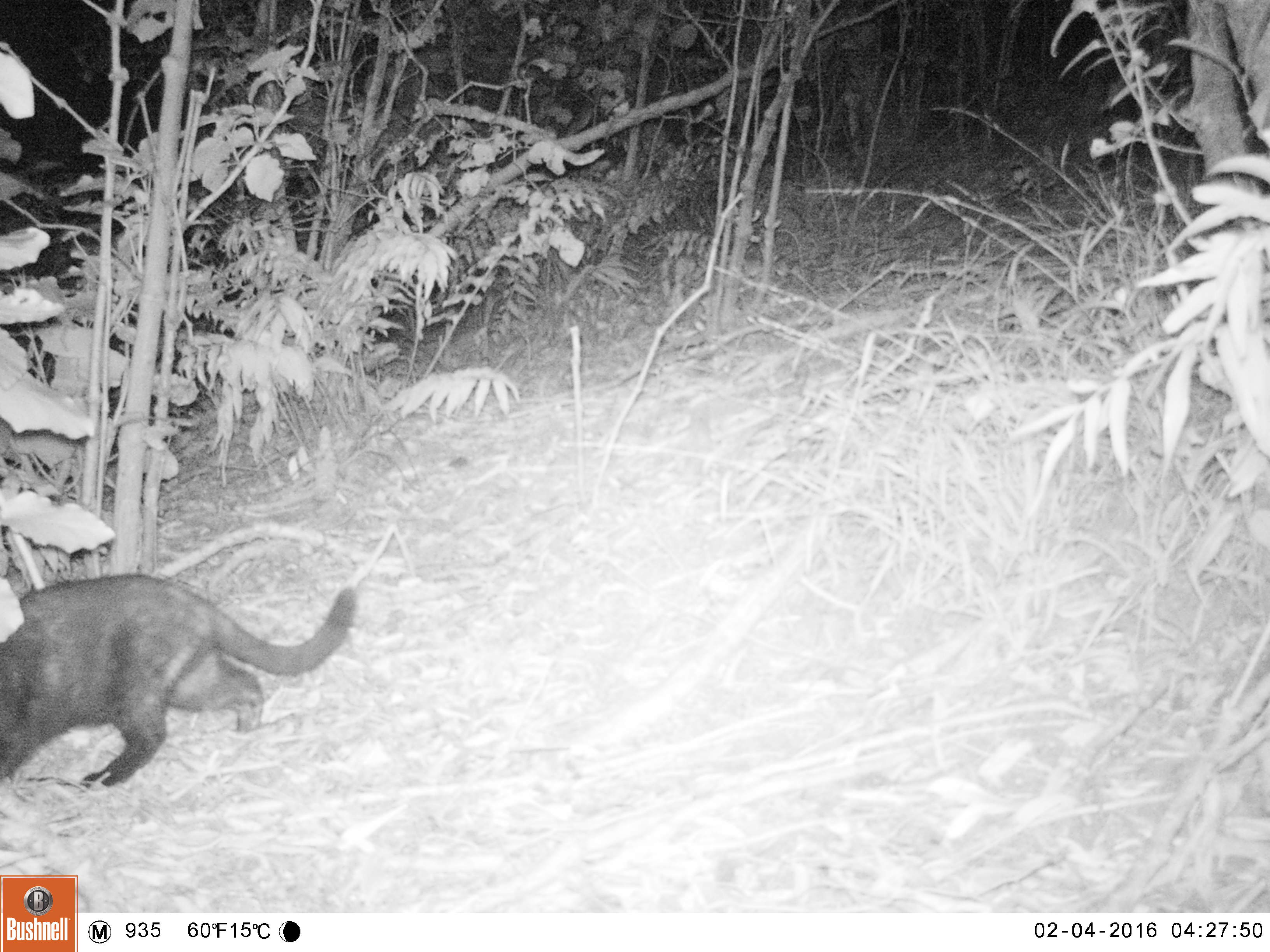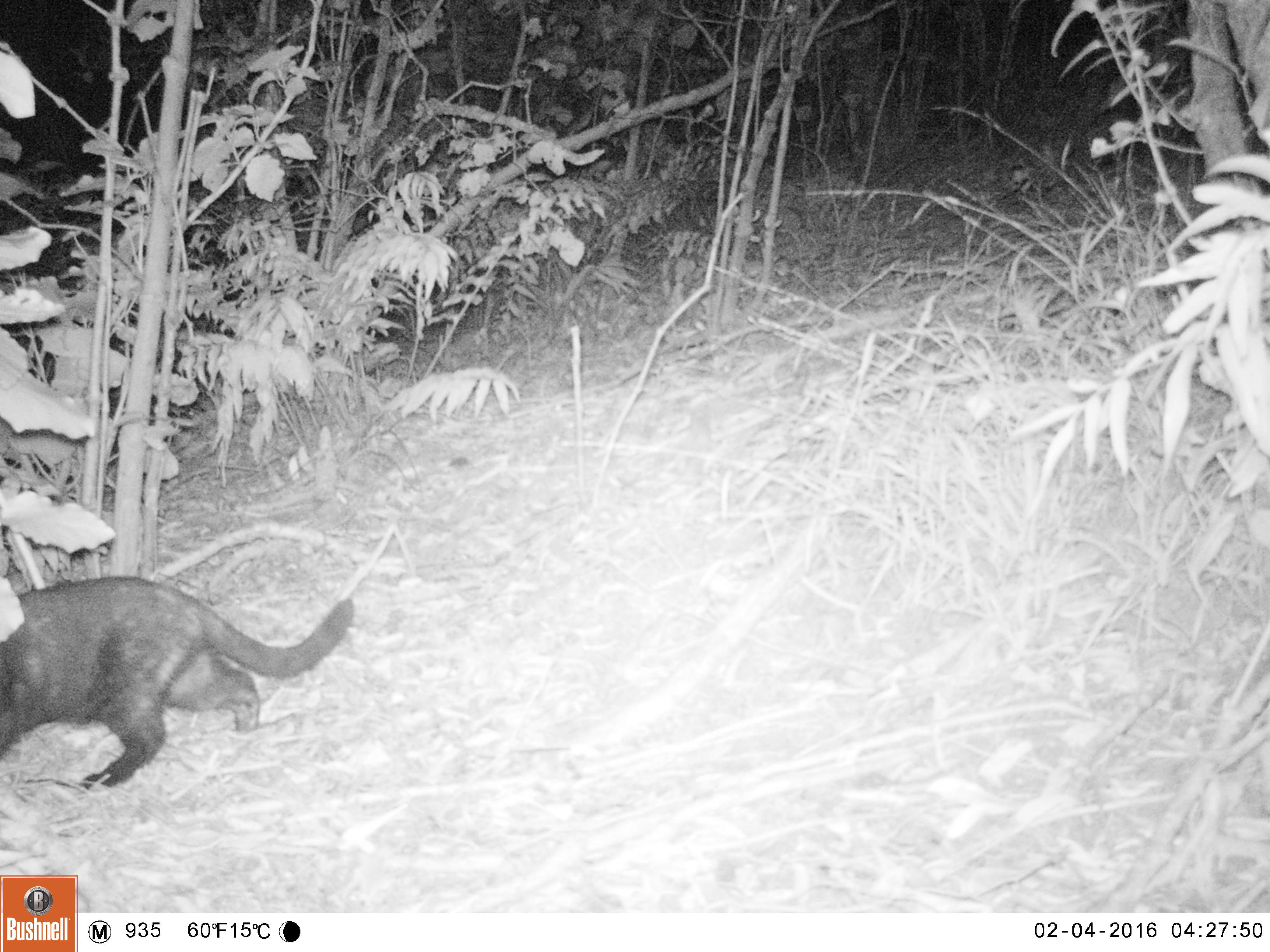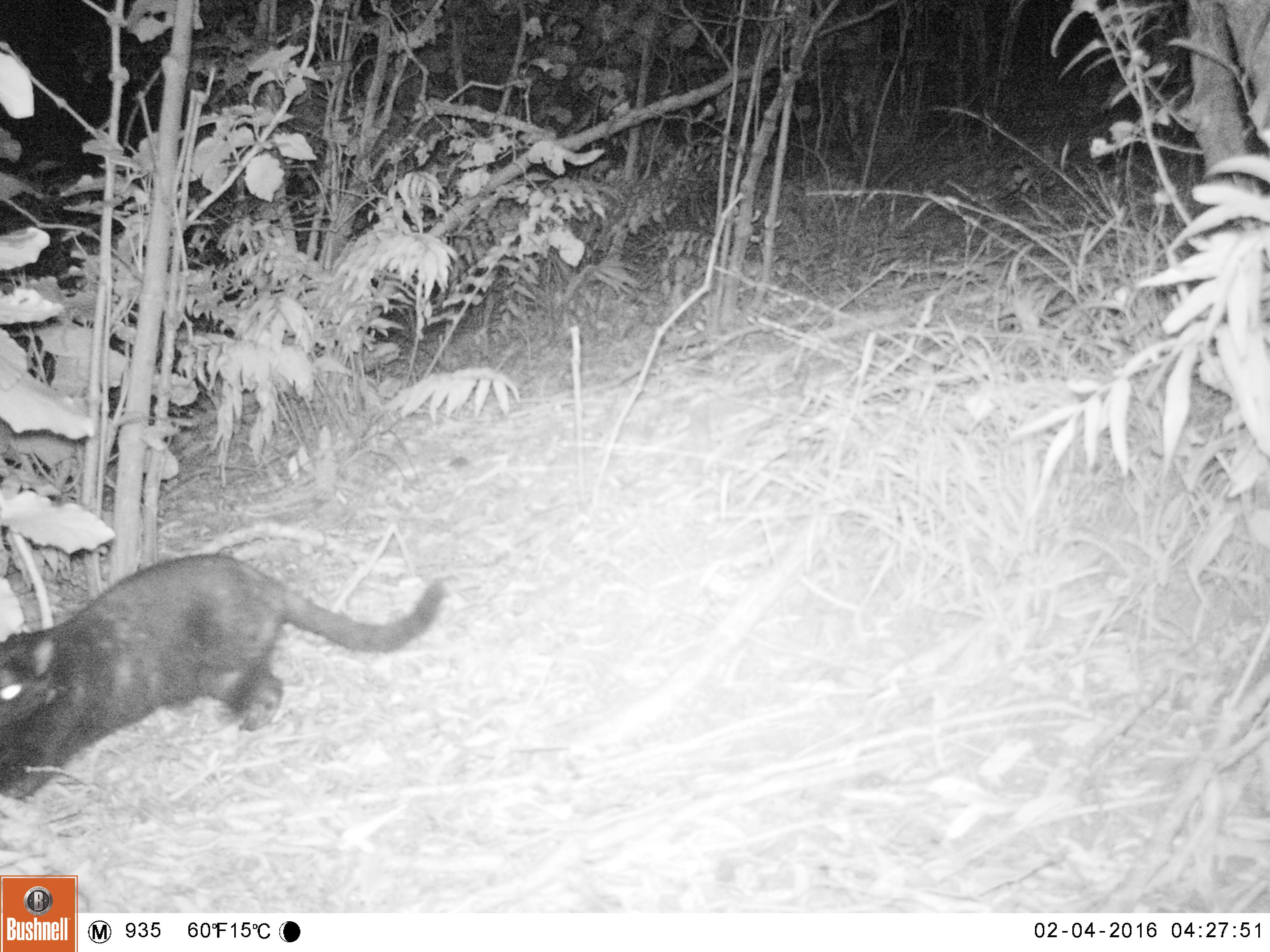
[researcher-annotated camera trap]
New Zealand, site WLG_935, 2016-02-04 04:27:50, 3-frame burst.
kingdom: Animalia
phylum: Chordata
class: Mammalia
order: Carnivora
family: Felidae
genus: Felis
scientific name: Felis catus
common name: domestic cat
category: cat